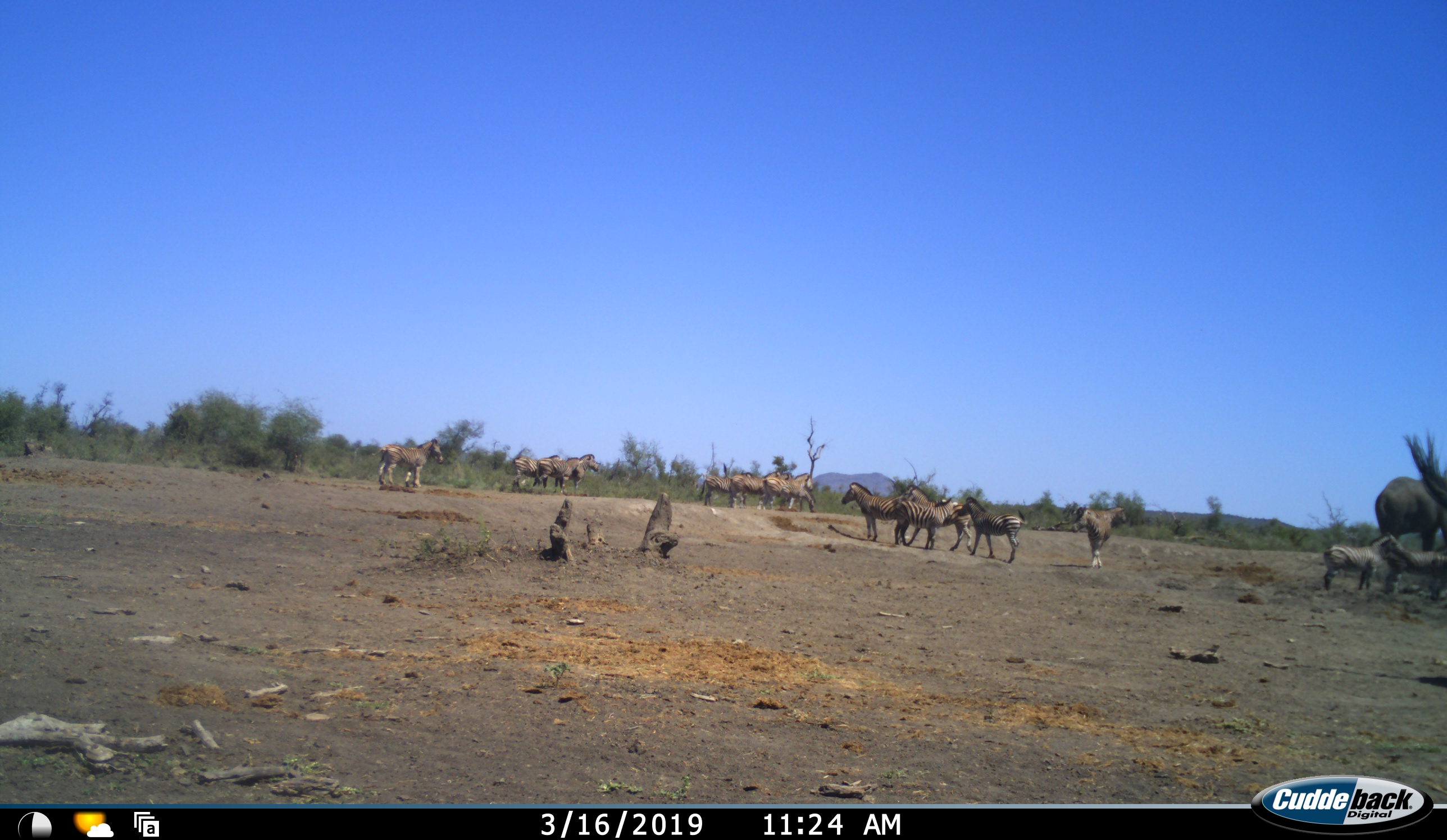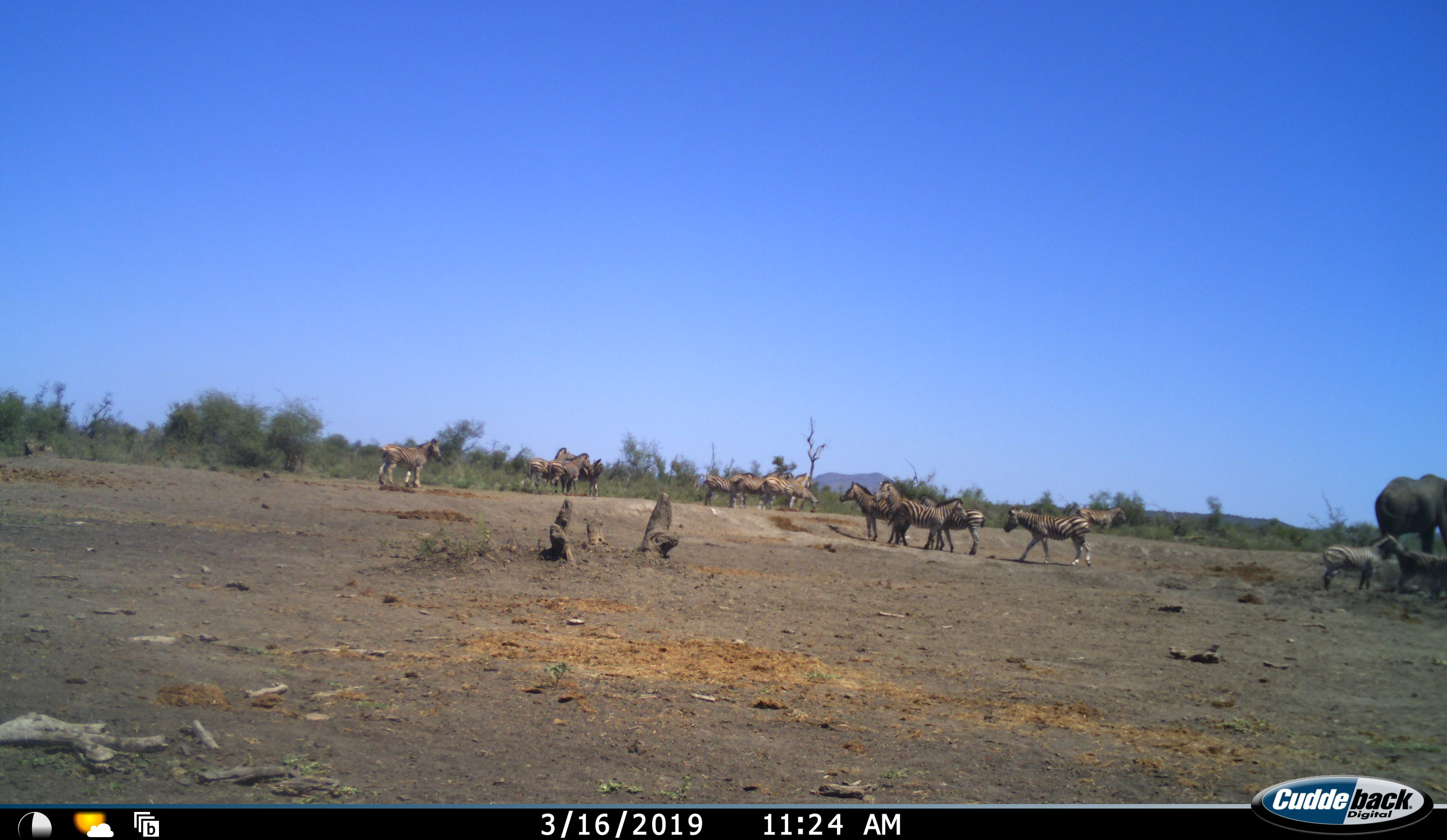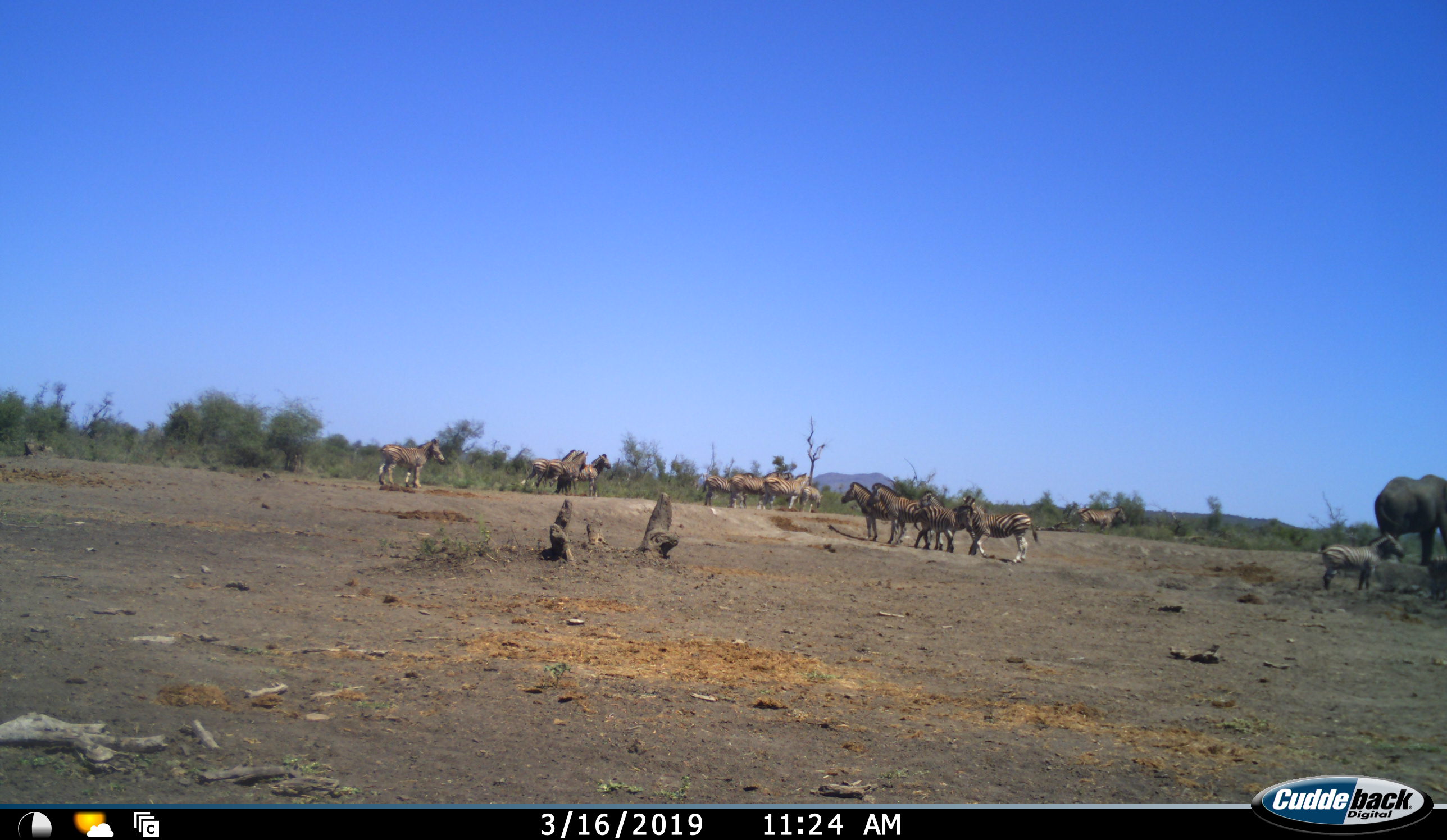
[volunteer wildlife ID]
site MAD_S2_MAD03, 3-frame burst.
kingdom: Animalia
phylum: Chordata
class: Mammalia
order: Proboscidea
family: Elephantidae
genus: Loxodonta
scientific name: Loxodonta africana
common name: african bush elephant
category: elephant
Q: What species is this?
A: Elephant (african bush elephant) (Loxodonta africana).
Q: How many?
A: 1.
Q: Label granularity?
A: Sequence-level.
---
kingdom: Animalia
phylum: Chordata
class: Mammalia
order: Perissodactyla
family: Equidae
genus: Equus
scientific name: Equus quagga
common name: plains zebra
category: zebraplains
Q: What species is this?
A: Zebraplains (plains zebra) (Equus quagga).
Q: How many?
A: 11-50.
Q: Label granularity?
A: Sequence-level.